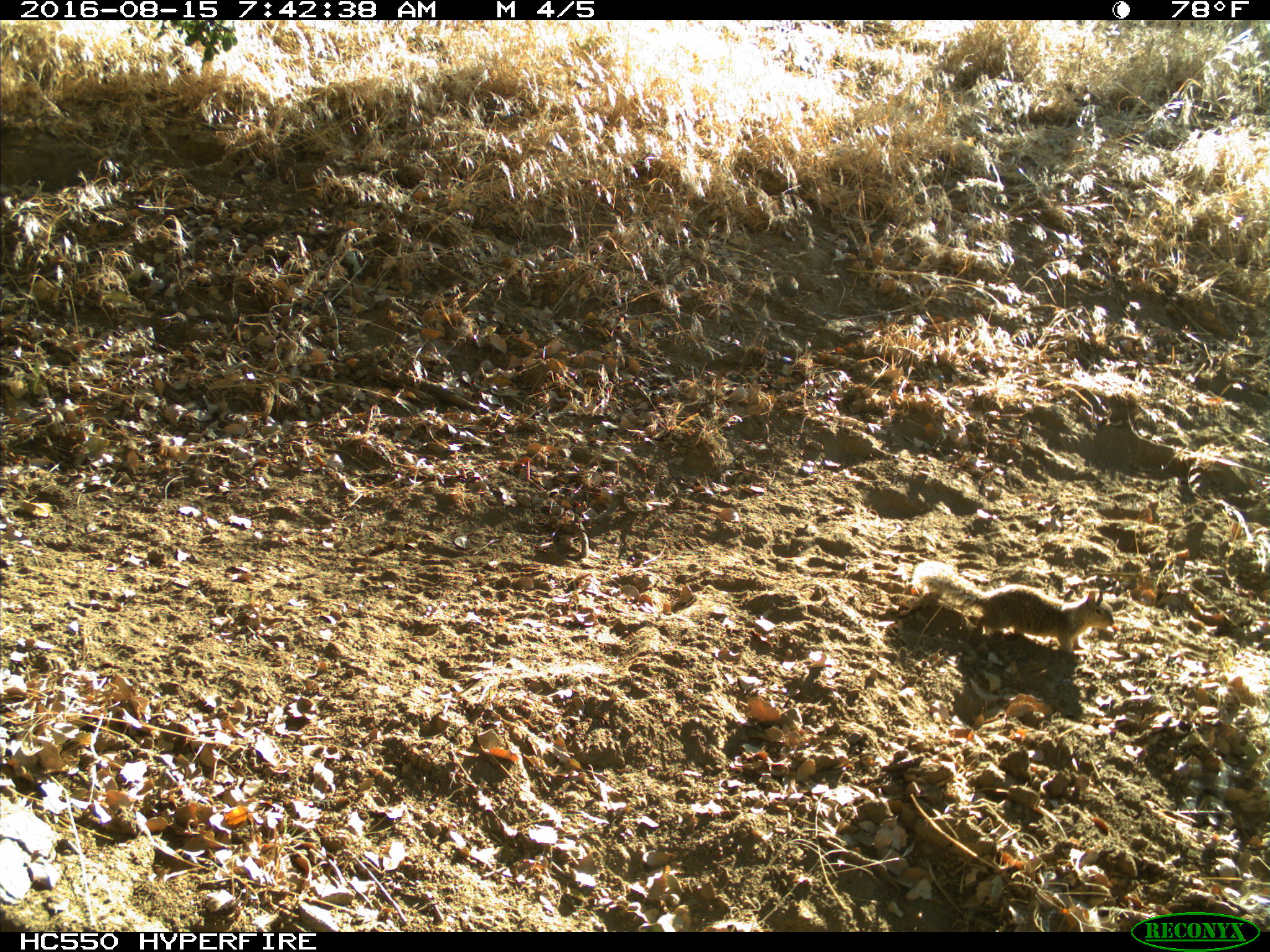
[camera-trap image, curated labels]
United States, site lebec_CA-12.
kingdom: Animalia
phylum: Chordata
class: Mammalia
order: Rodentia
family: Sciuridae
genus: Otospermophilus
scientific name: Otospermophilus beecheyi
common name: california ground squirrel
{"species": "Otospermophilus beecheyi (california ground squirrel)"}